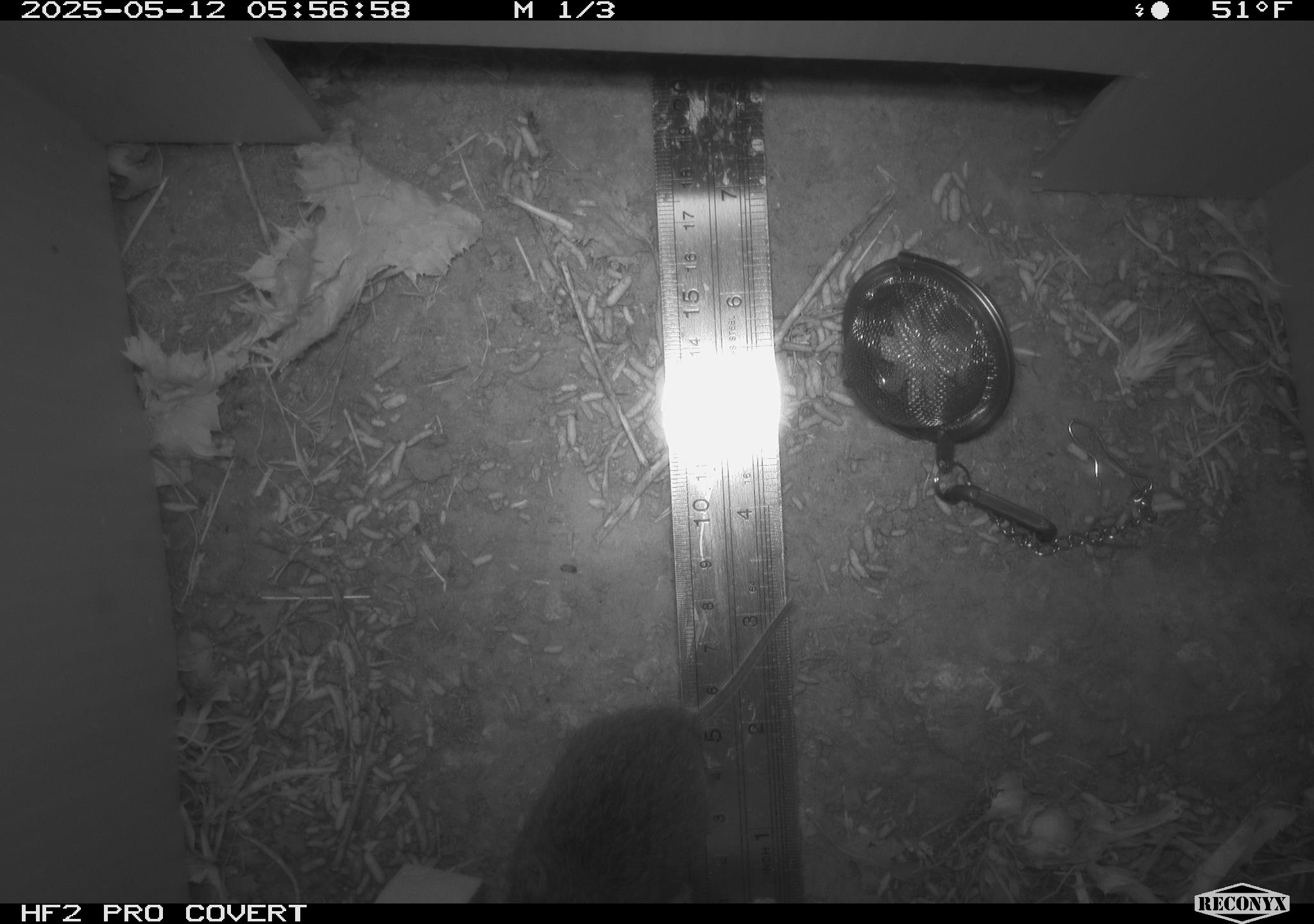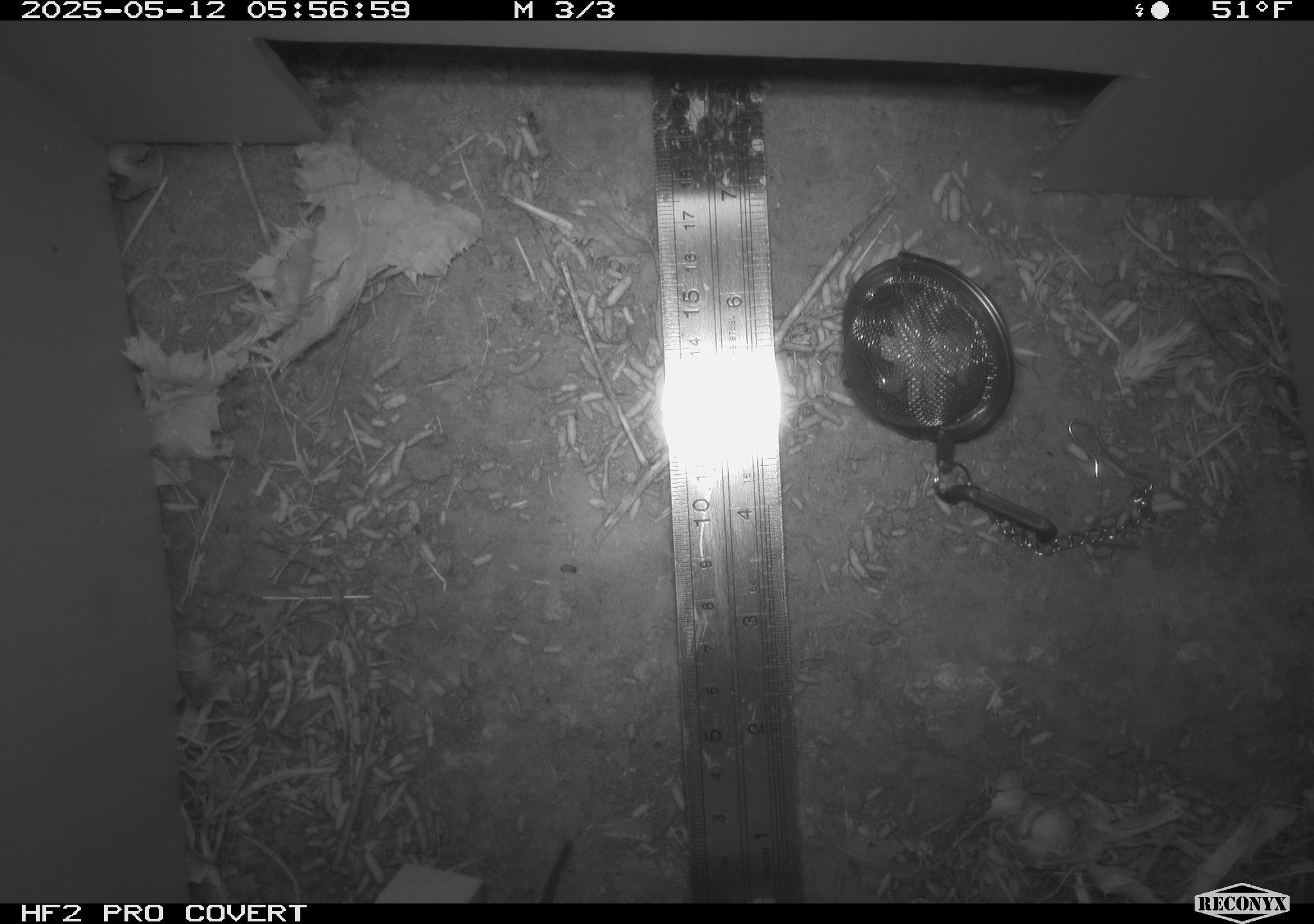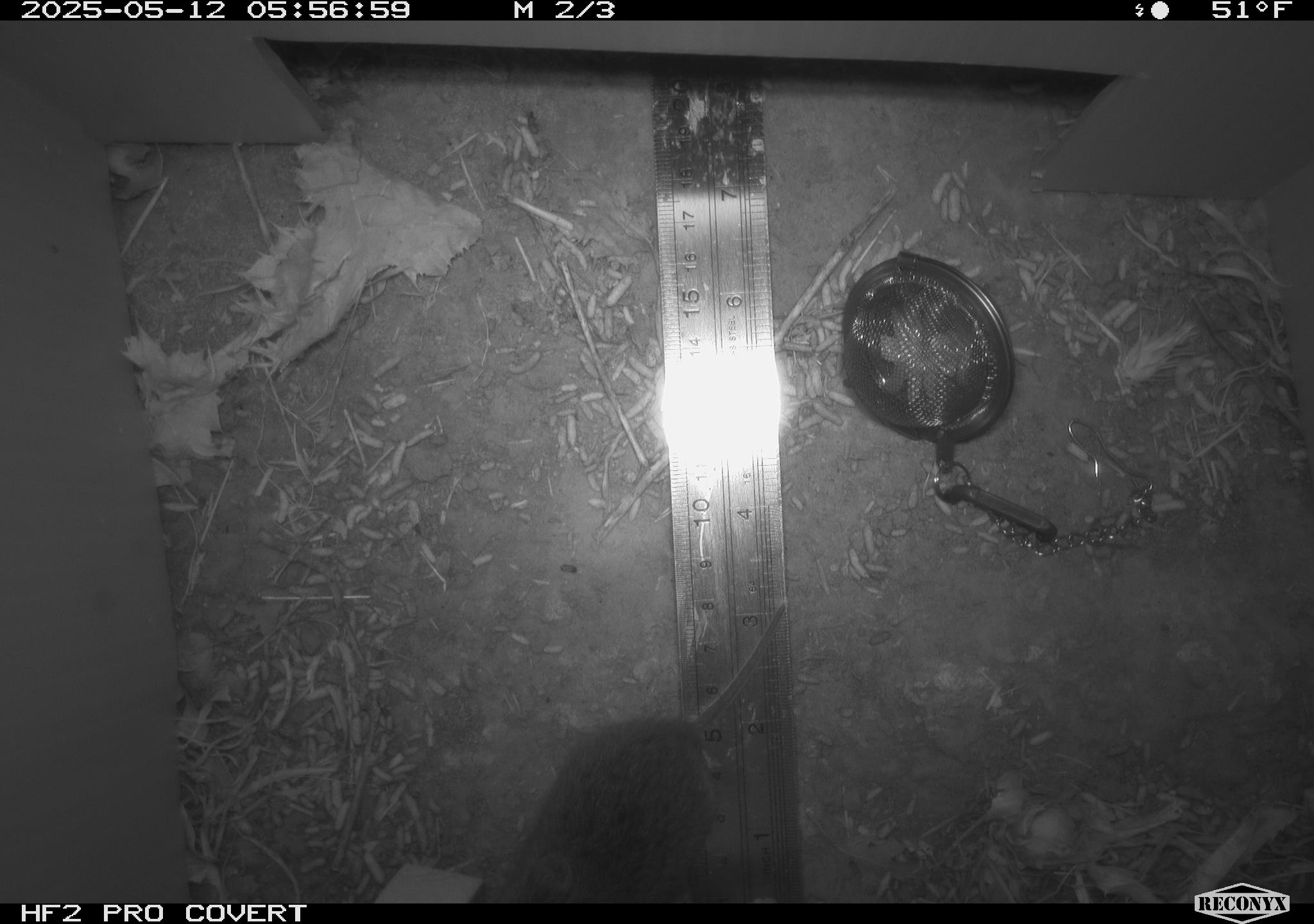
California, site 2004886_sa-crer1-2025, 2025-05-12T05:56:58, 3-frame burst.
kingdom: Animalia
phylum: Chordata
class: Mammalia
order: Rodentia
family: Cricetidae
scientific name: Arvicolinae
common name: voles, lemmings, and muskrats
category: arvicolinae subfamily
Arvicolinae subfamily (voles, lemmings, and muskrats) (Arvicolinae).